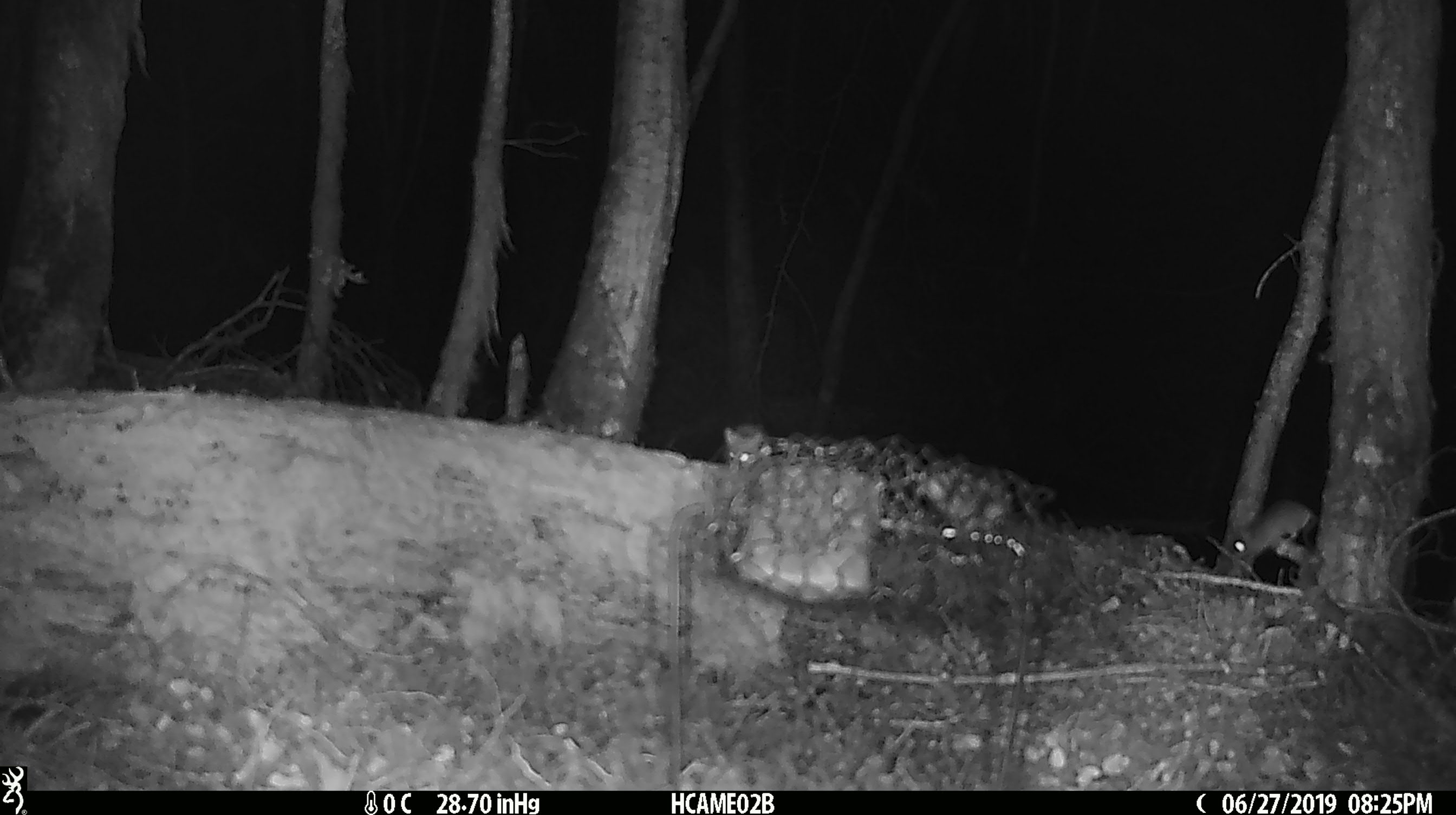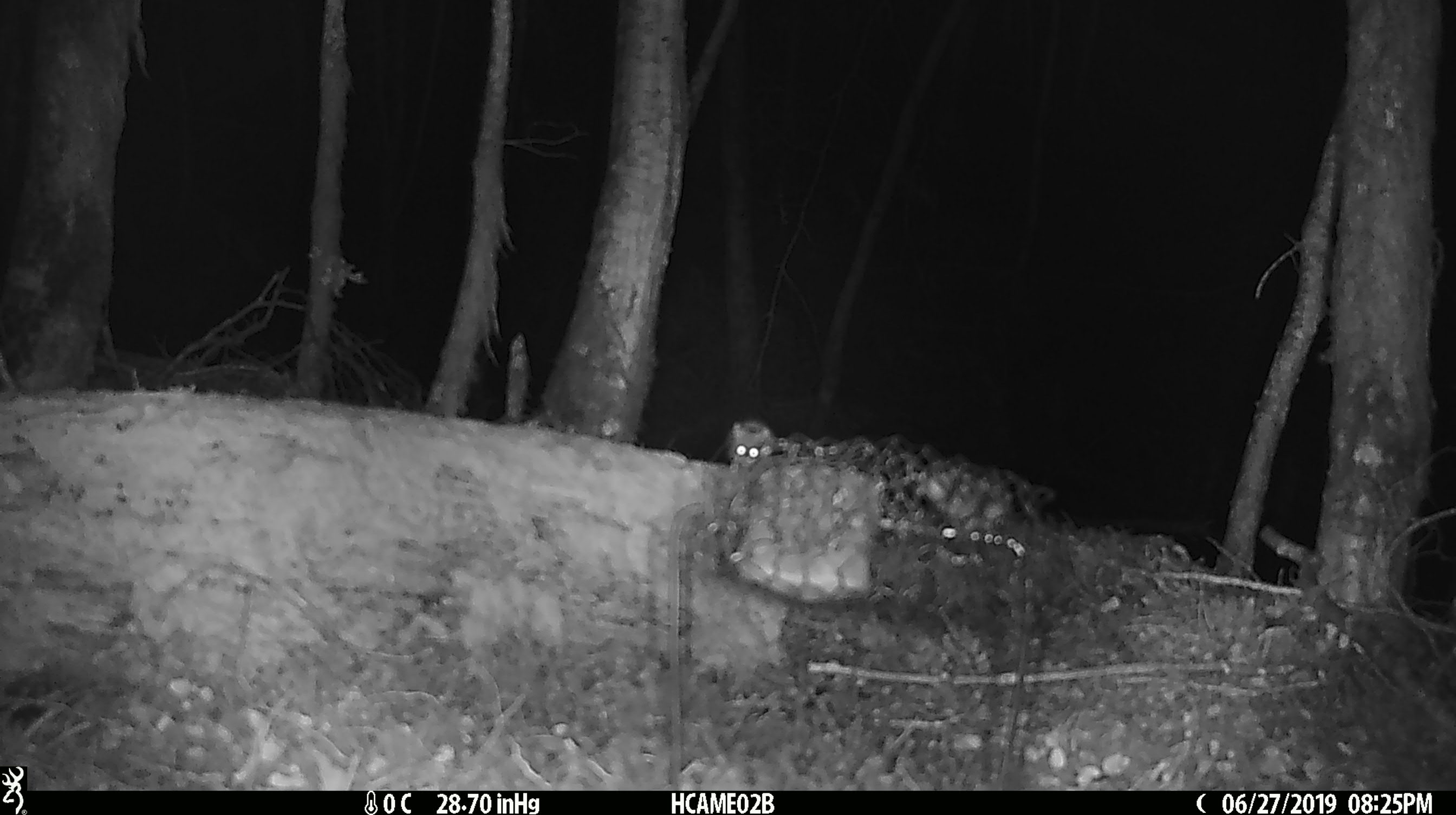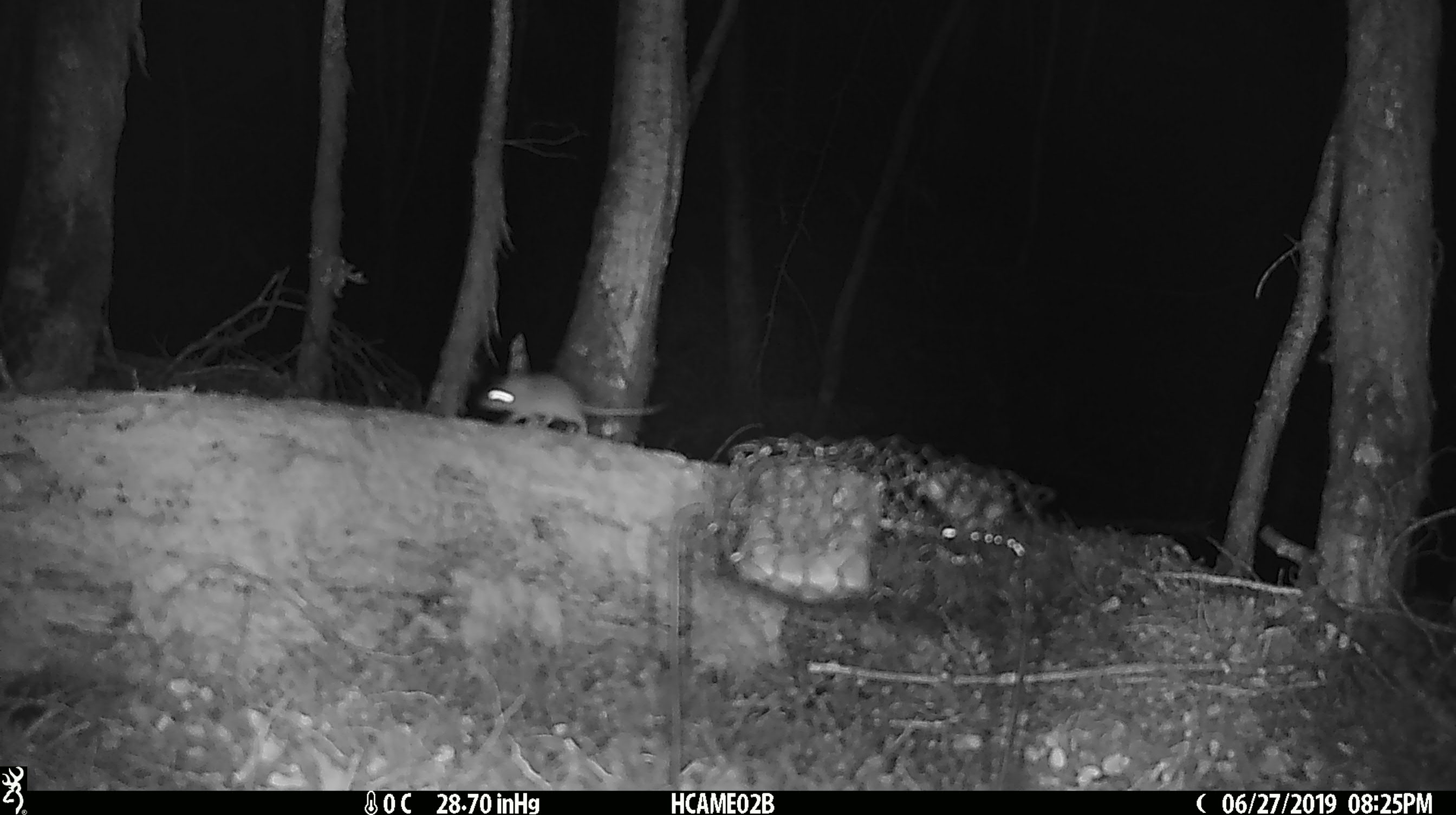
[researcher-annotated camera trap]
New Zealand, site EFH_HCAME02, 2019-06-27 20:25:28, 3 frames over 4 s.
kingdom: Animalia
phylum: Chordata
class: Mammalia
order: Rodentia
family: Muridae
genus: Mus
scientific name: Mus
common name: mouse